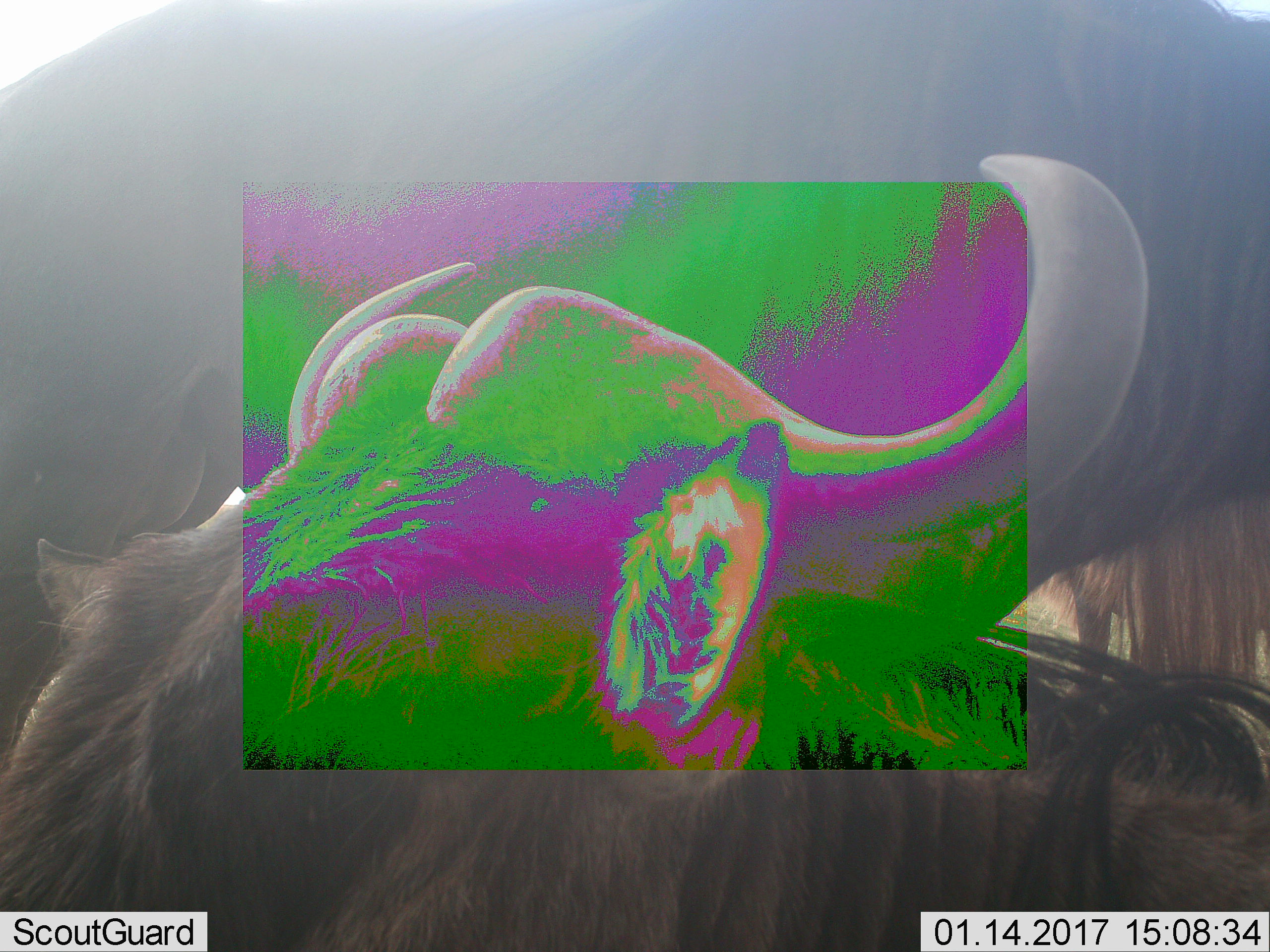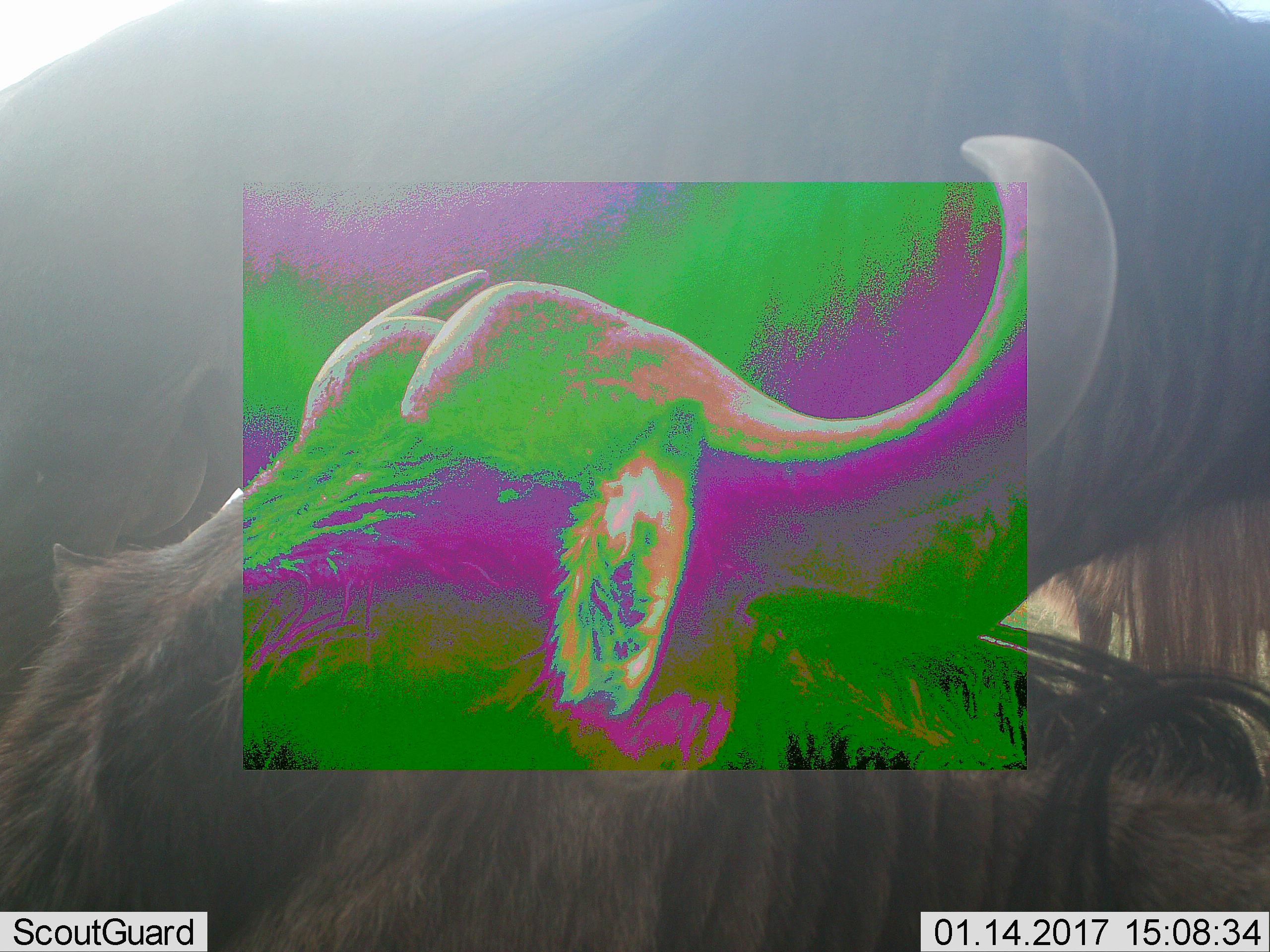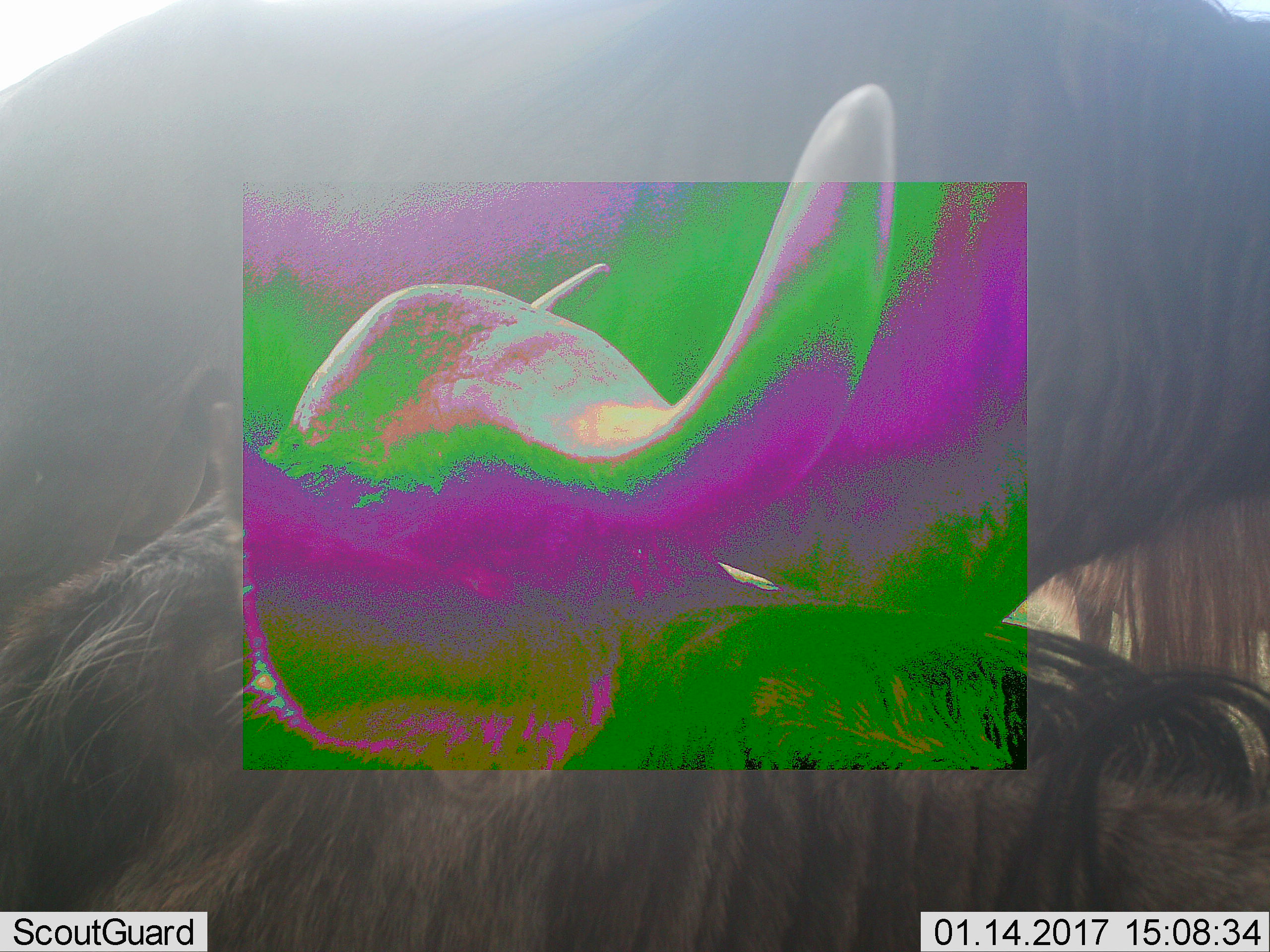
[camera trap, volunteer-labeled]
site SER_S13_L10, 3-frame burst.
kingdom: Animalia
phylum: Chordata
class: Mammalia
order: Artiodactyla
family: Bovidae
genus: Connochaetes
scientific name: Connochaetes taurinus taurinus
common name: blue wildebeest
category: wildebeestblue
Wildebeestblue (blue wildebeest) (Connochaetes taurinus taurinus), count 2. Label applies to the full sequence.